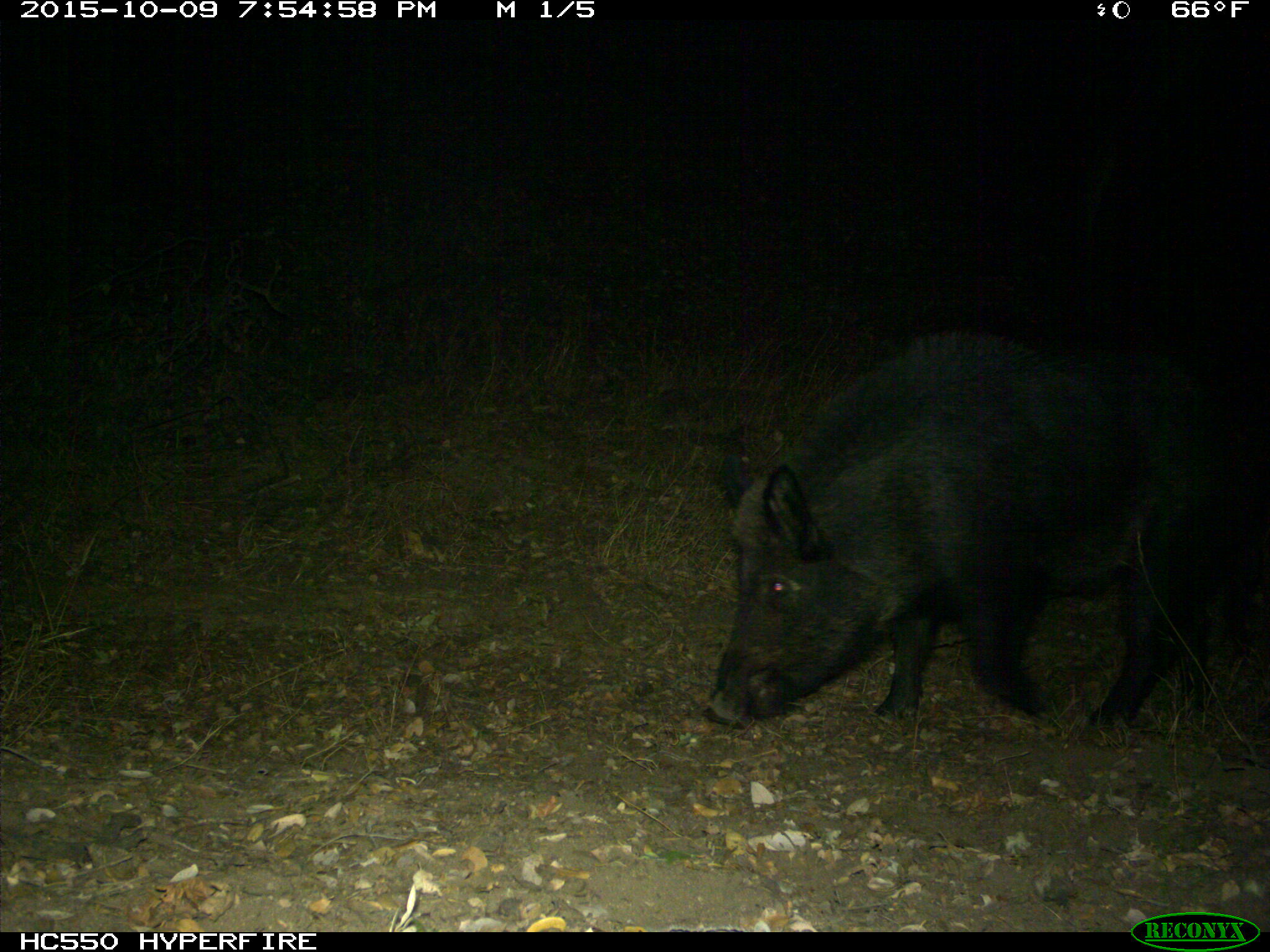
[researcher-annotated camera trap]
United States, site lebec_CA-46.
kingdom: Animalia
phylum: Chordata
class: Mammalia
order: Artiodactyla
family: Suidae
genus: Sus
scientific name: Sus scrofa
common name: wild boar